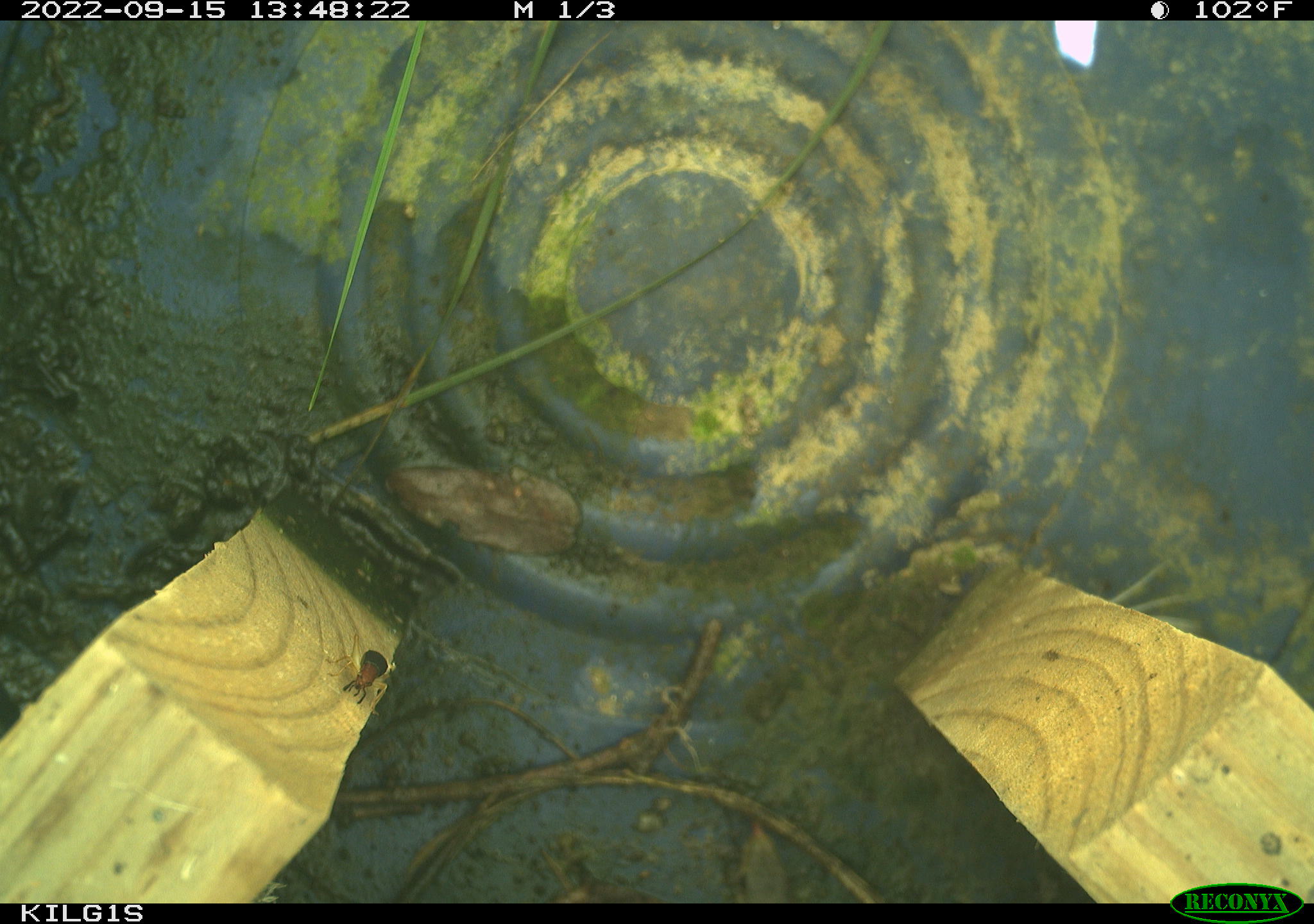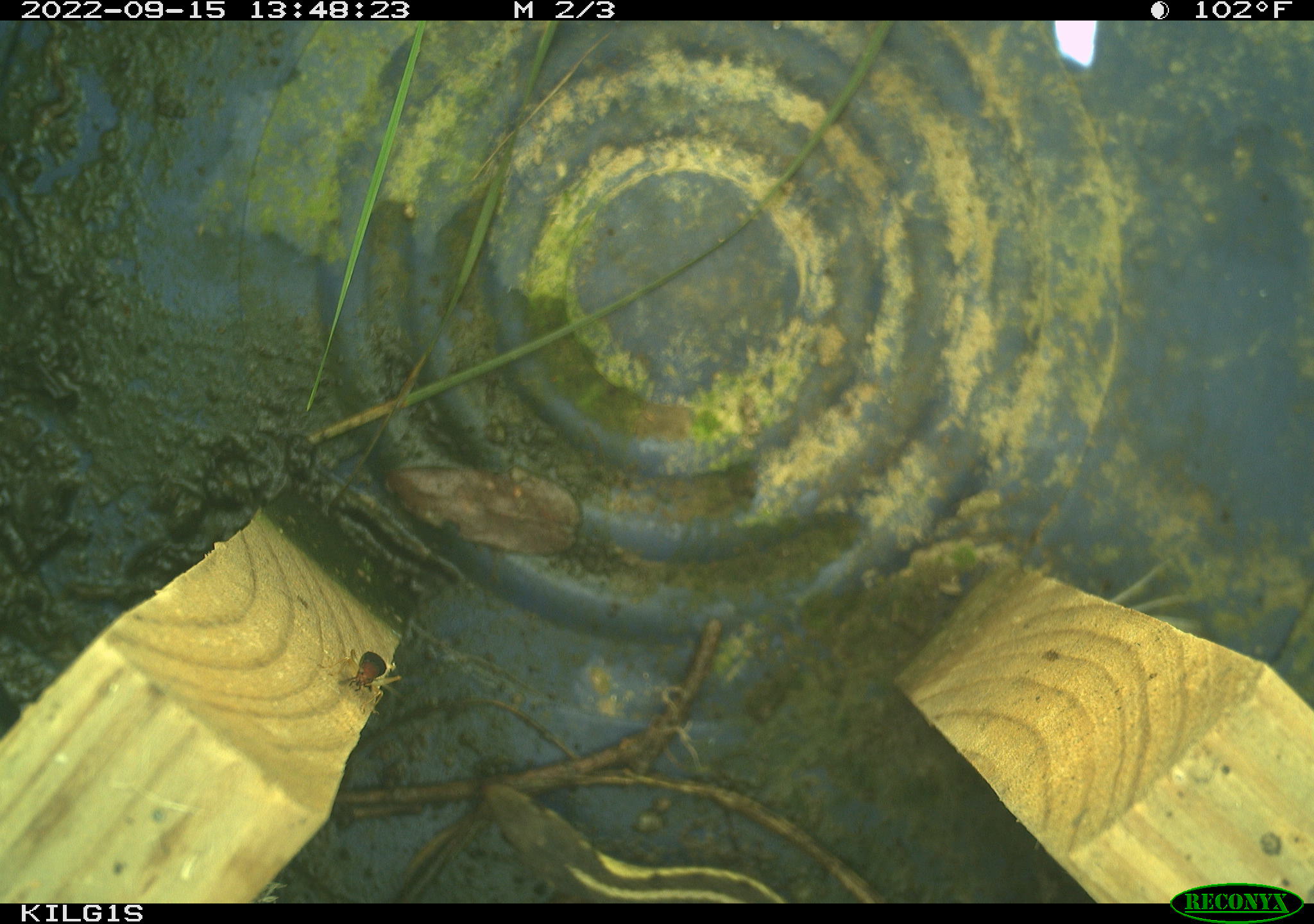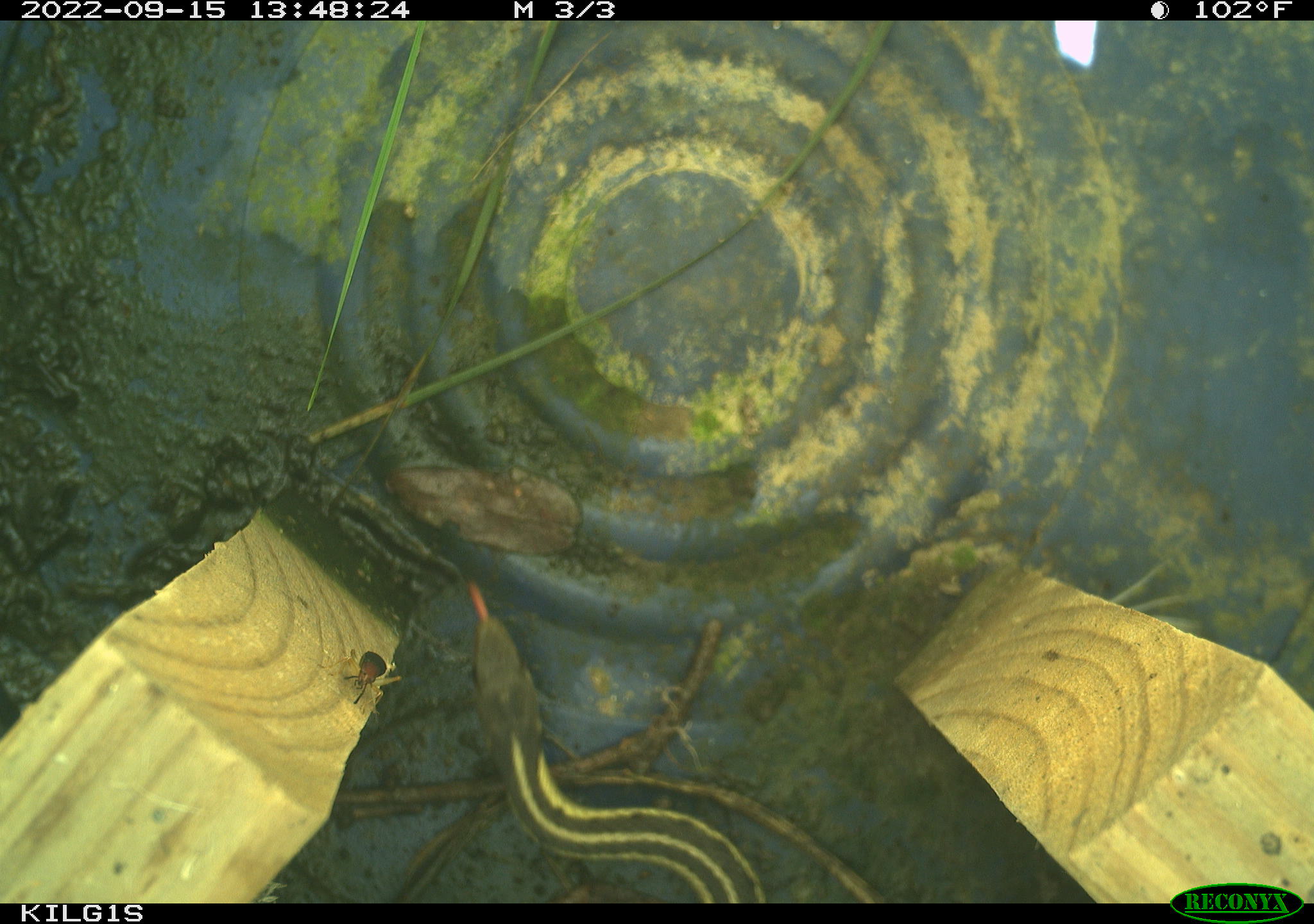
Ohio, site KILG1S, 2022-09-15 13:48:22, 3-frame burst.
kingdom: Animalia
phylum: Chordata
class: Reptilia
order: Squamata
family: Colubridae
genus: Thamnophis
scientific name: Thamnophis sirtalis sirtalis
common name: eastern gartersnake